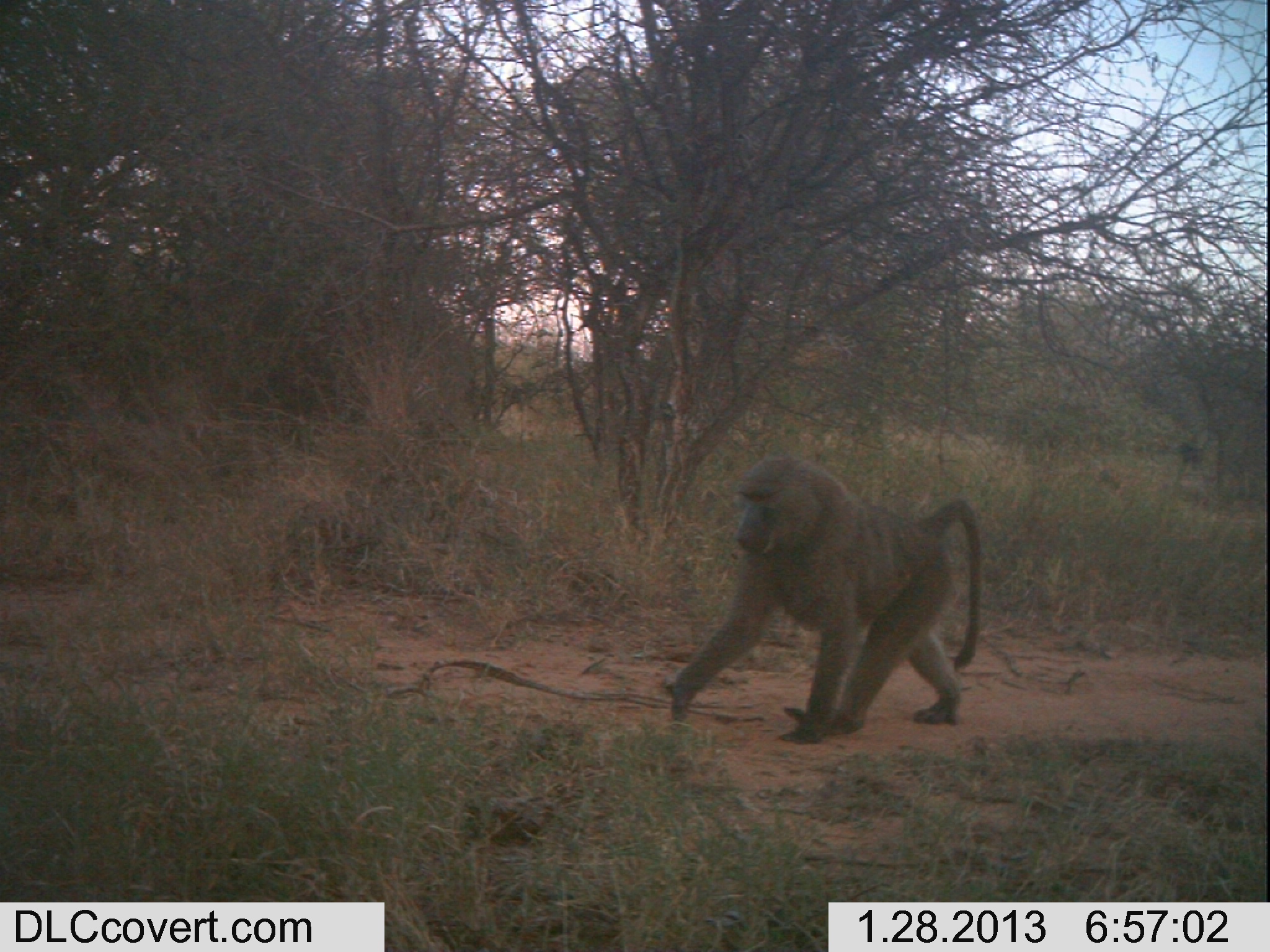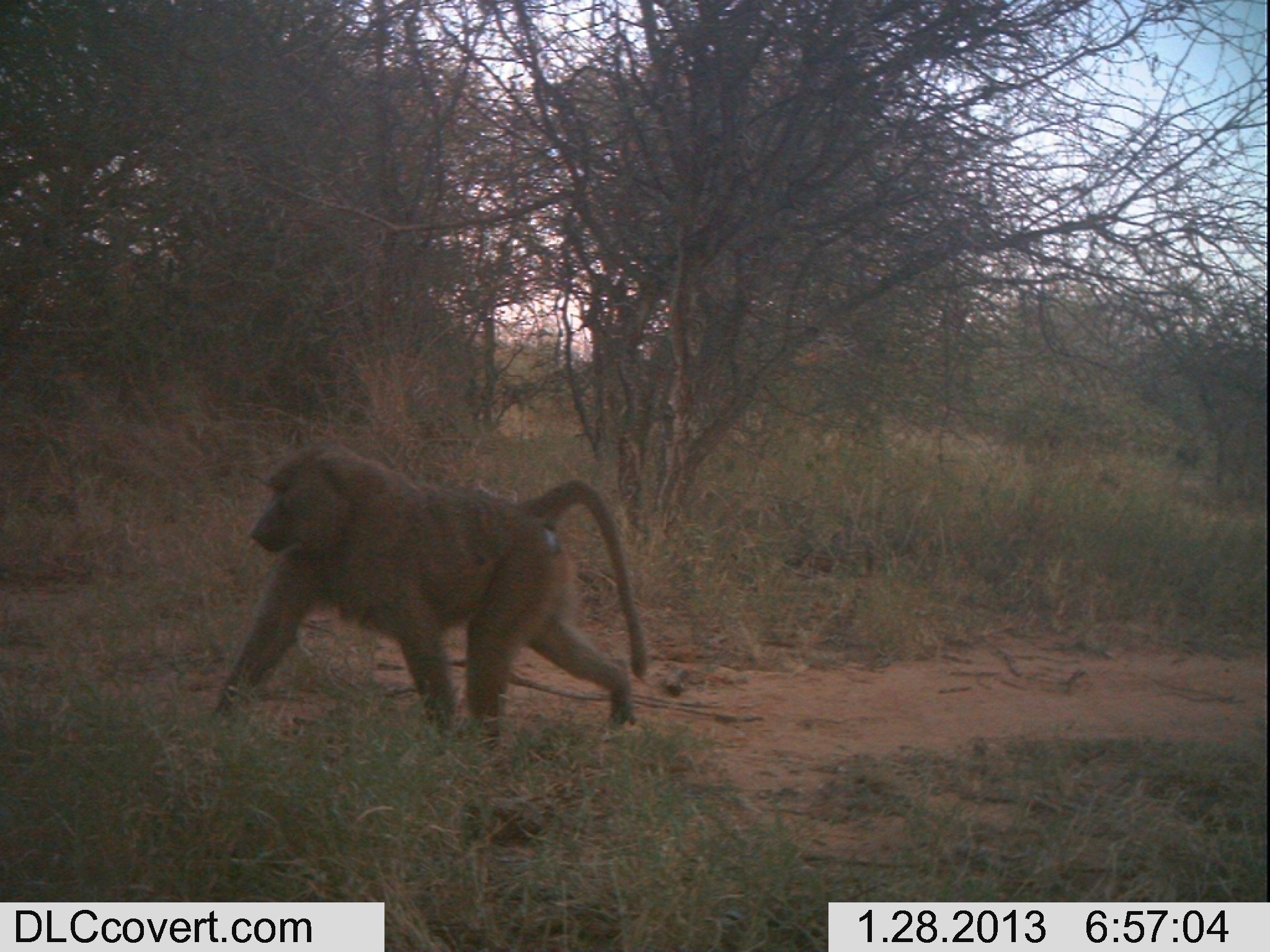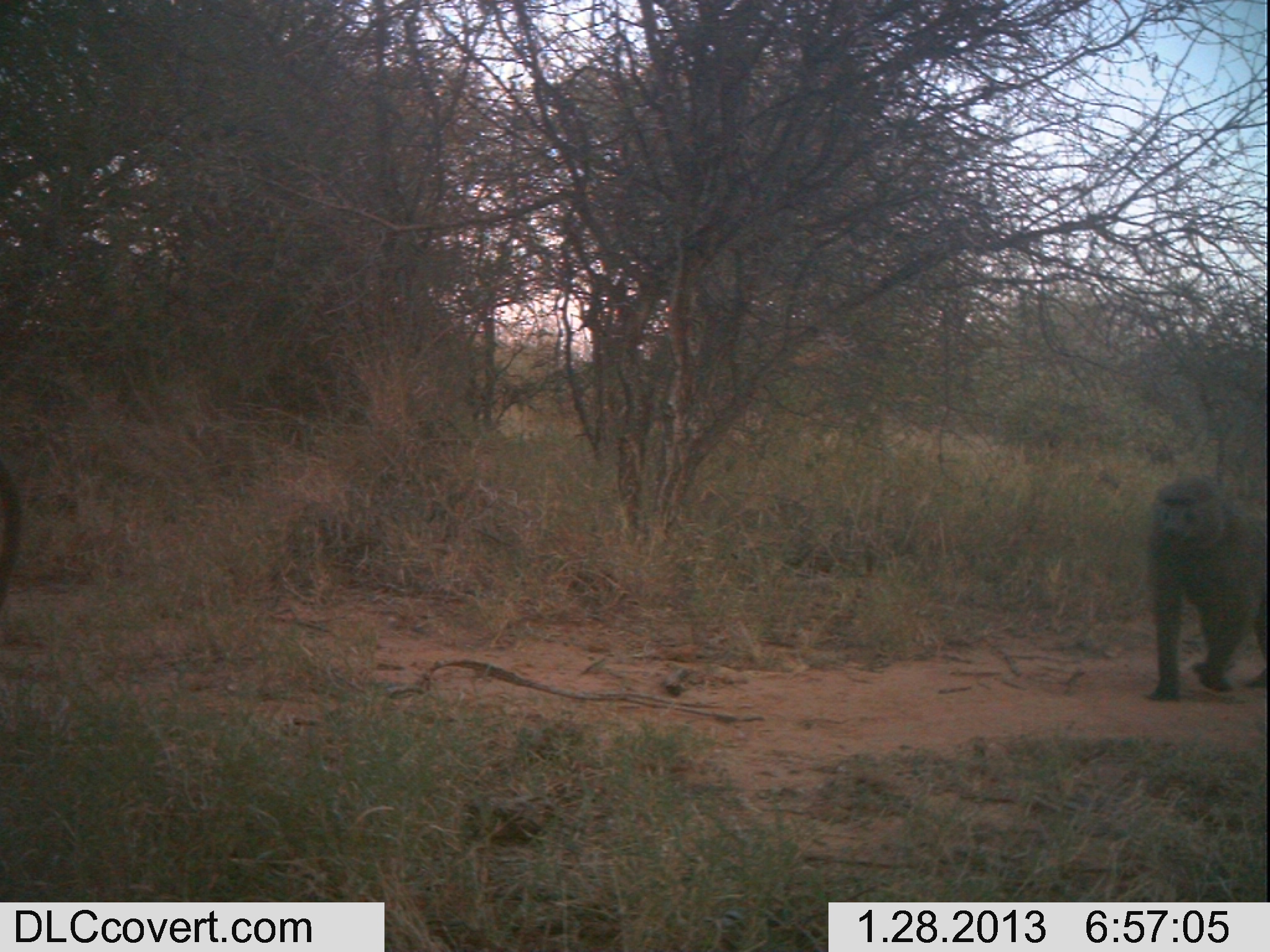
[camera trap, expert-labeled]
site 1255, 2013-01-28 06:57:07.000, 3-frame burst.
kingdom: Animalia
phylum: Chordata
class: Mammalia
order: Primates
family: Cercopithecidae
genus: Papio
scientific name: Papio anubis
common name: olive baboon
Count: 2.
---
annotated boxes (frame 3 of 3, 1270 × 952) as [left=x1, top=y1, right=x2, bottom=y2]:
papio anubis: [left=1140, top=469, right=1270, bottom=701]; [left=1, top=459, right=20, bottom=612]